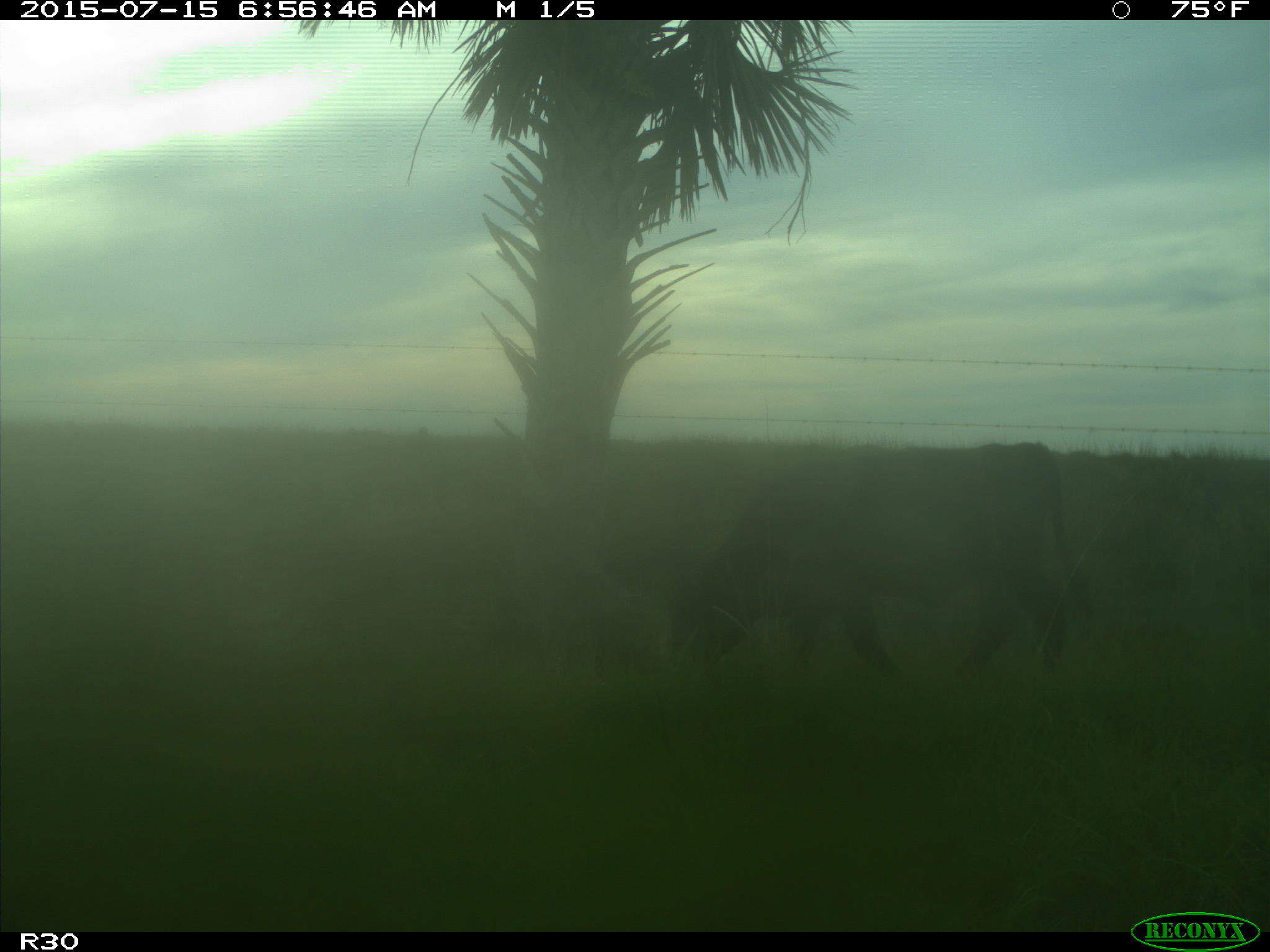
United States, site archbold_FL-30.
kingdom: Animalia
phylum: Chordata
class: Mammalia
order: Artiodactyla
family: Bovidae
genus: Bos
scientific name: Bos taurus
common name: domestic cow